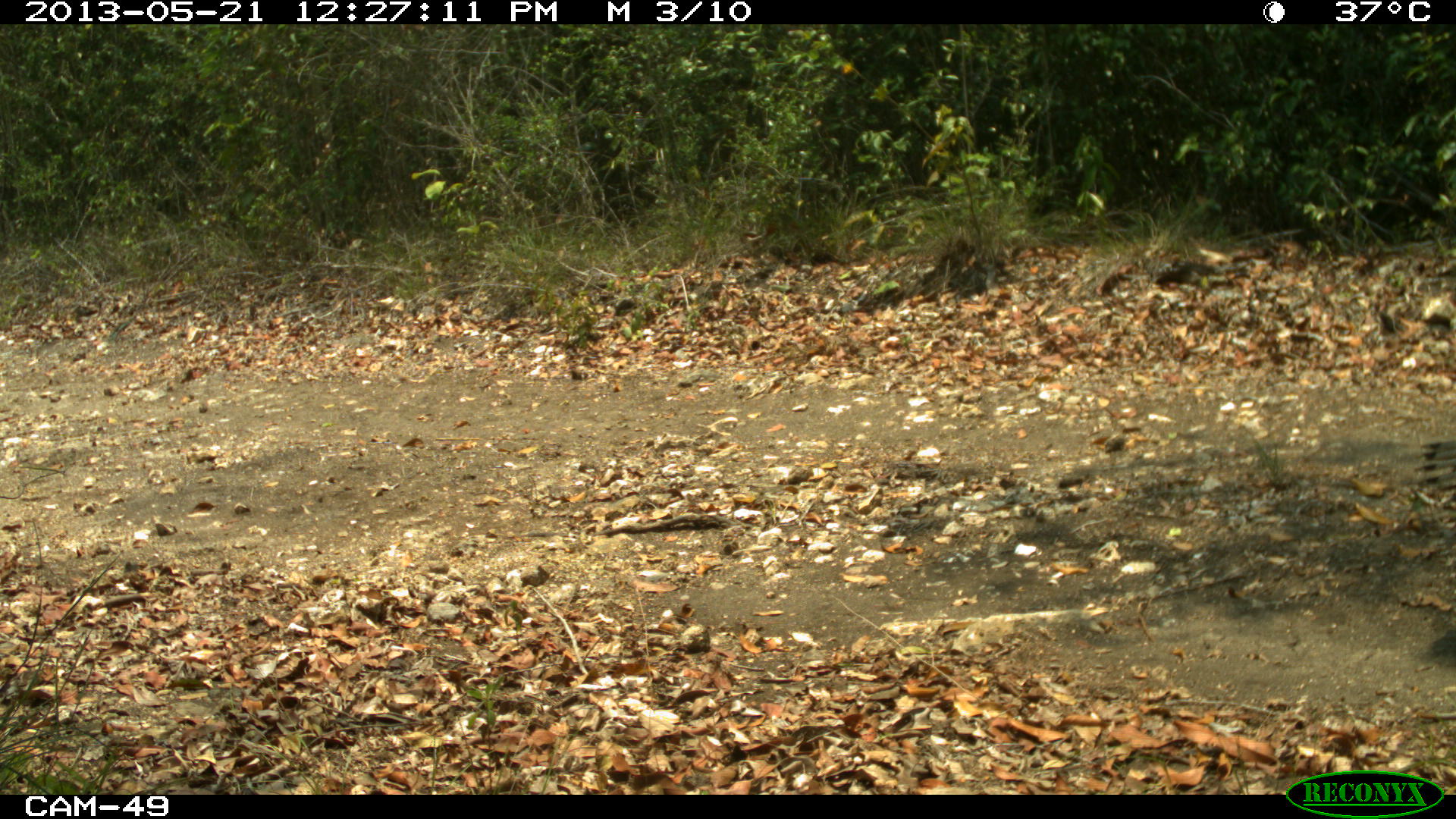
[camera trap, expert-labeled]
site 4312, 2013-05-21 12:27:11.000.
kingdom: Animalia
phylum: Chordata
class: Aves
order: Galliformes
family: Phasianidae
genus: Meleagris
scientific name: Meleagris ocellata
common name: ocellated turkey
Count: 1.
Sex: male.